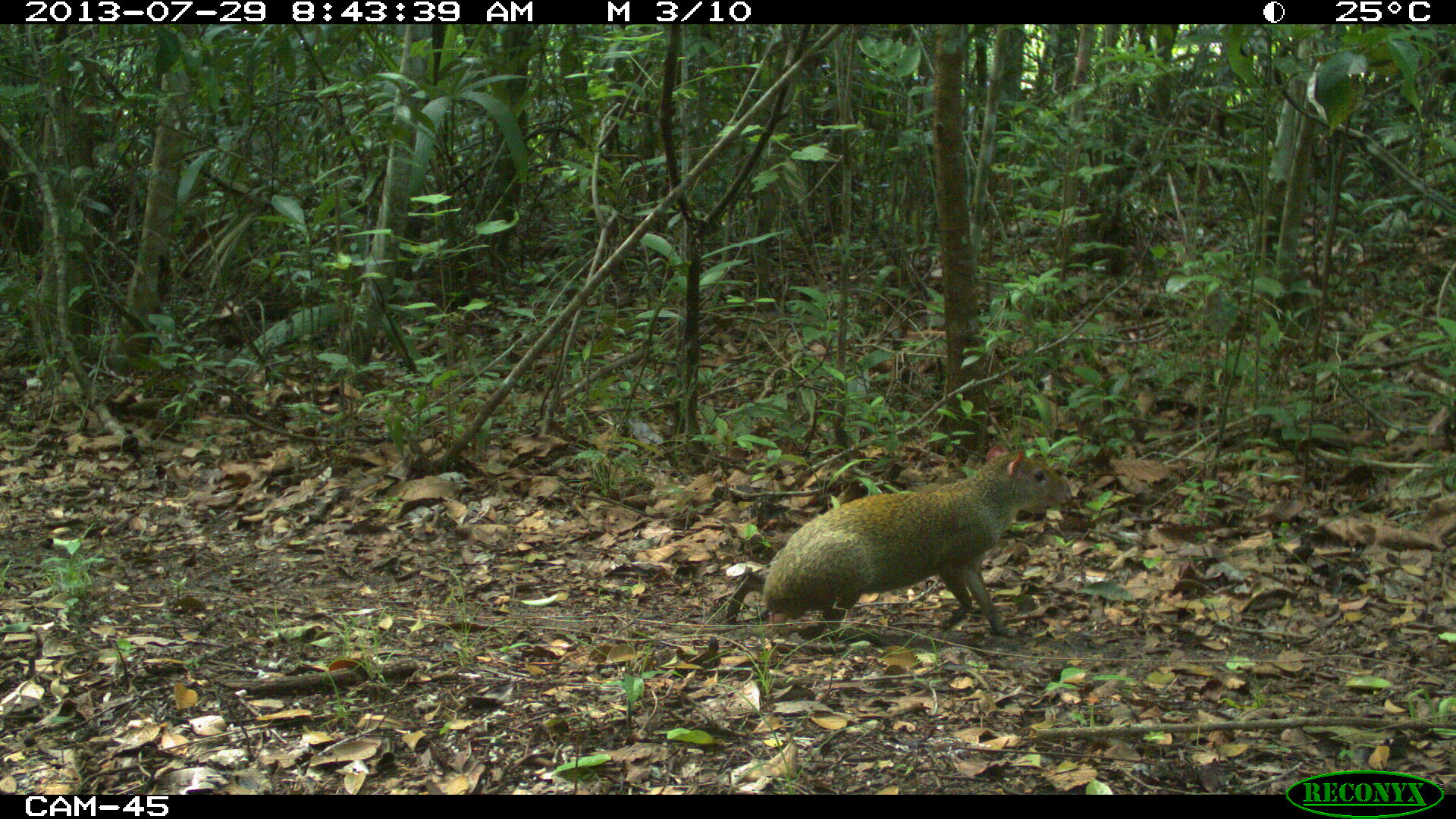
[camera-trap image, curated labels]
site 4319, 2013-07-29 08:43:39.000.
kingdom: Animalia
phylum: Chordata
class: Mammalia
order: Rodentia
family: Dasyproctidae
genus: Dasyprocta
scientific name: Dasyprocta punctata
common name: central american agouti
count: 1